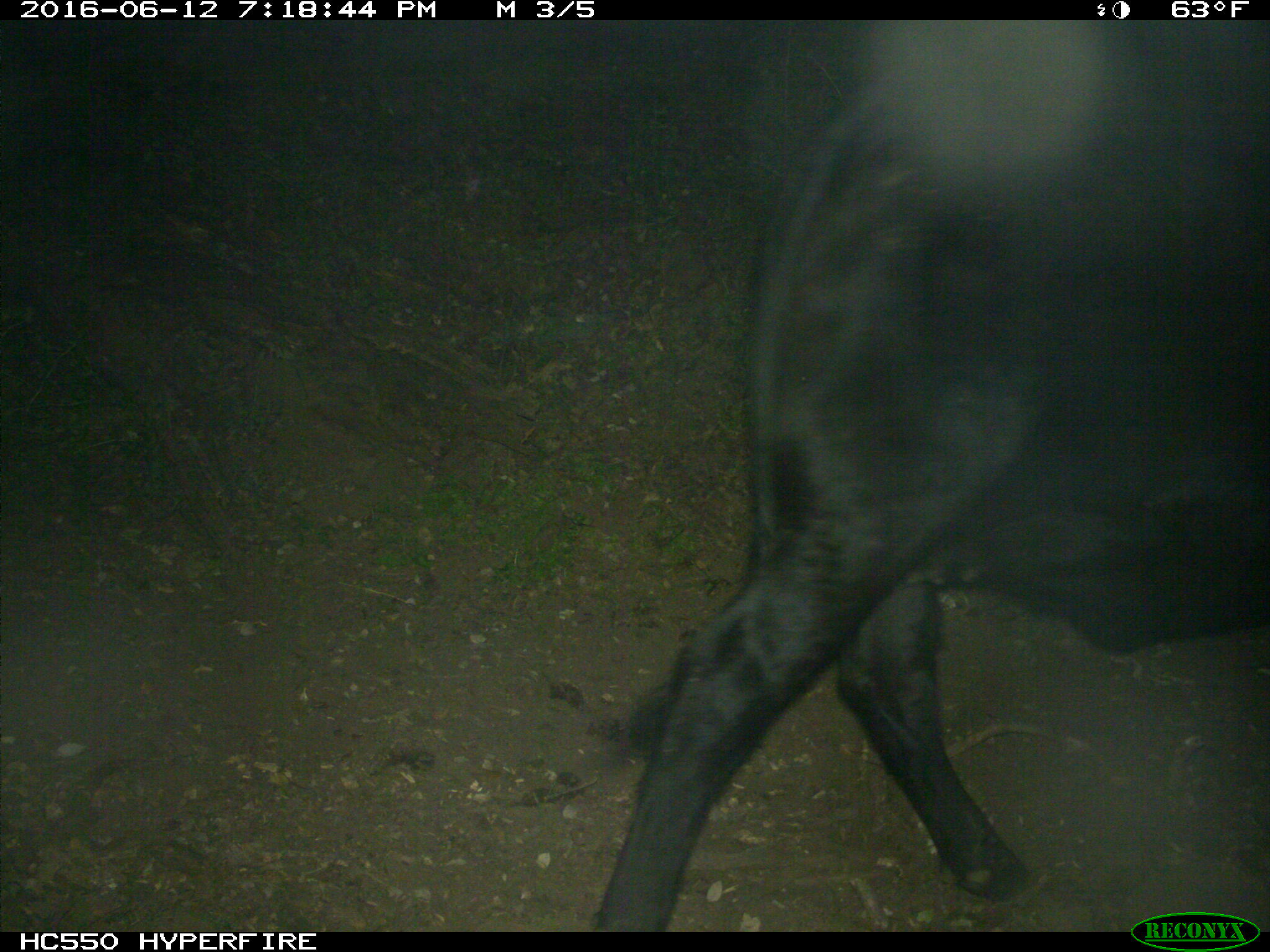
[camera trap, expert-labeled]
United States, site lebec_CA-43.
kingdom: Animalia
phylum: Chordata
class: Mammalia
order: Artiodactyla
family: Bovidae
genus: Bos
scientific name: Bos taurus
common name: domestic cow